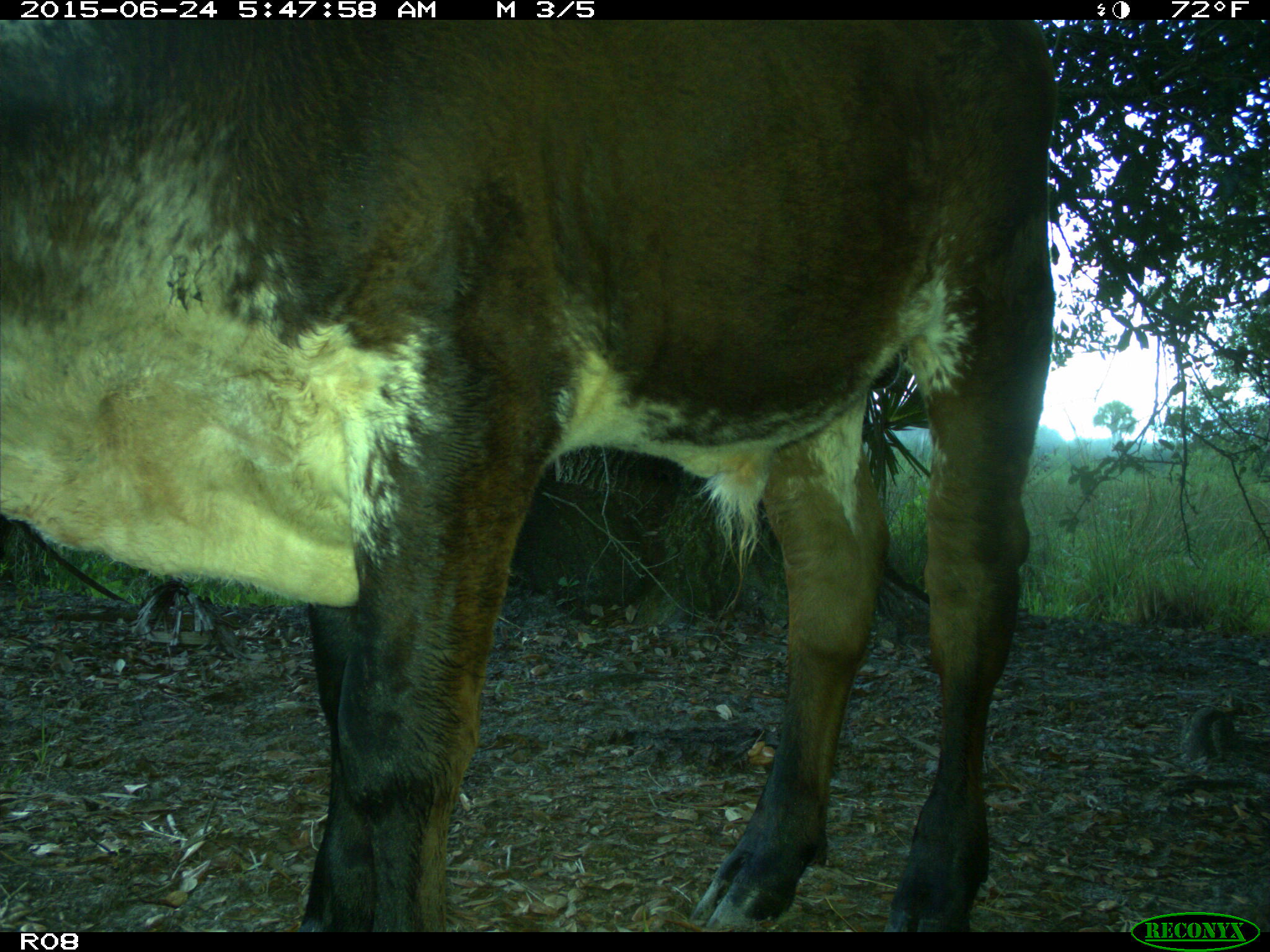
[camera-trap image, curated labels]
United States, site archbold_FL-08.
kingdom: Animalia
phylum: Chordata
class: Mammalia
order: Artiodactyla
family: Bovidae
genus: Bos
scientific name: Bos taurus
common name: domestic cow